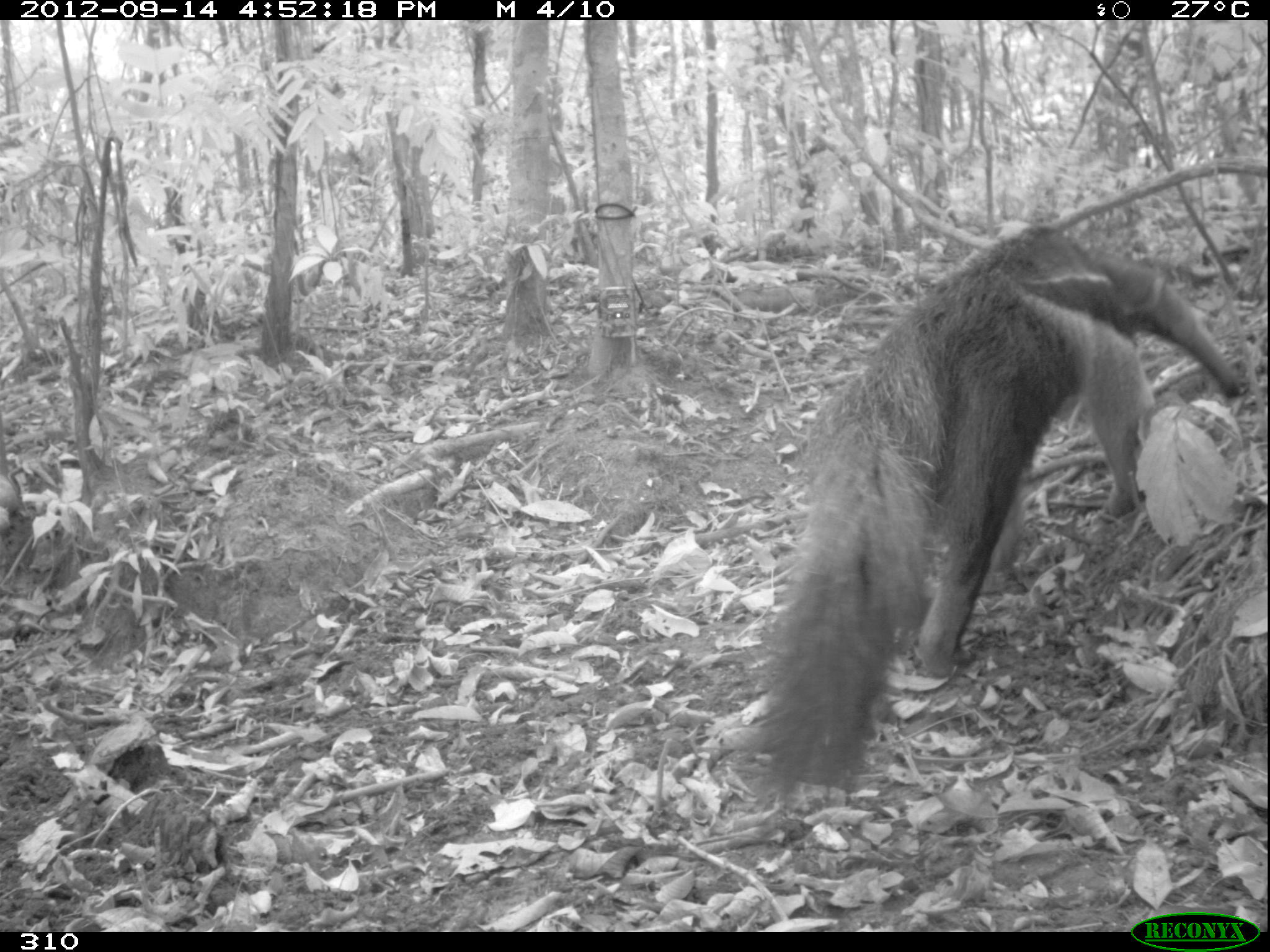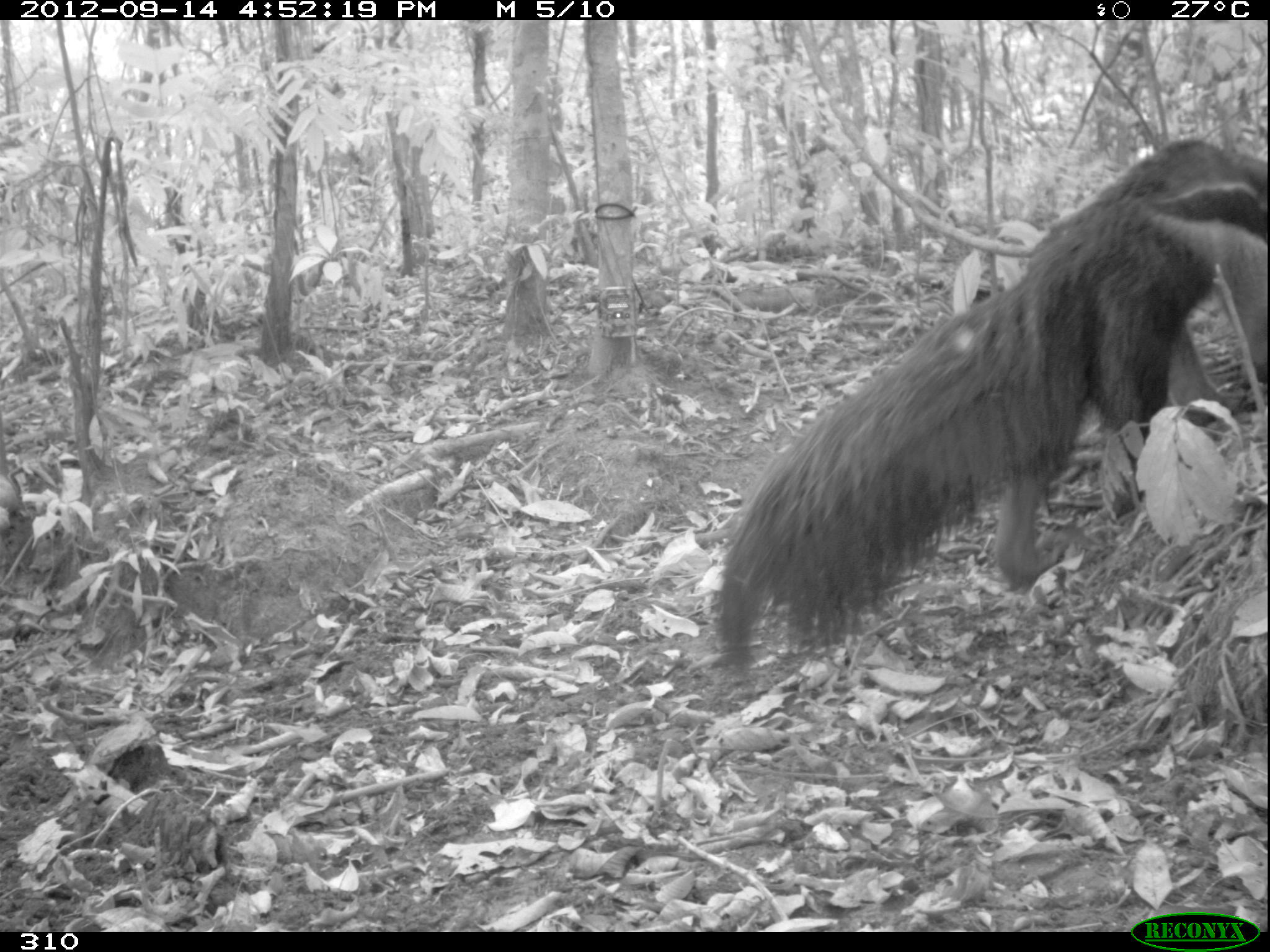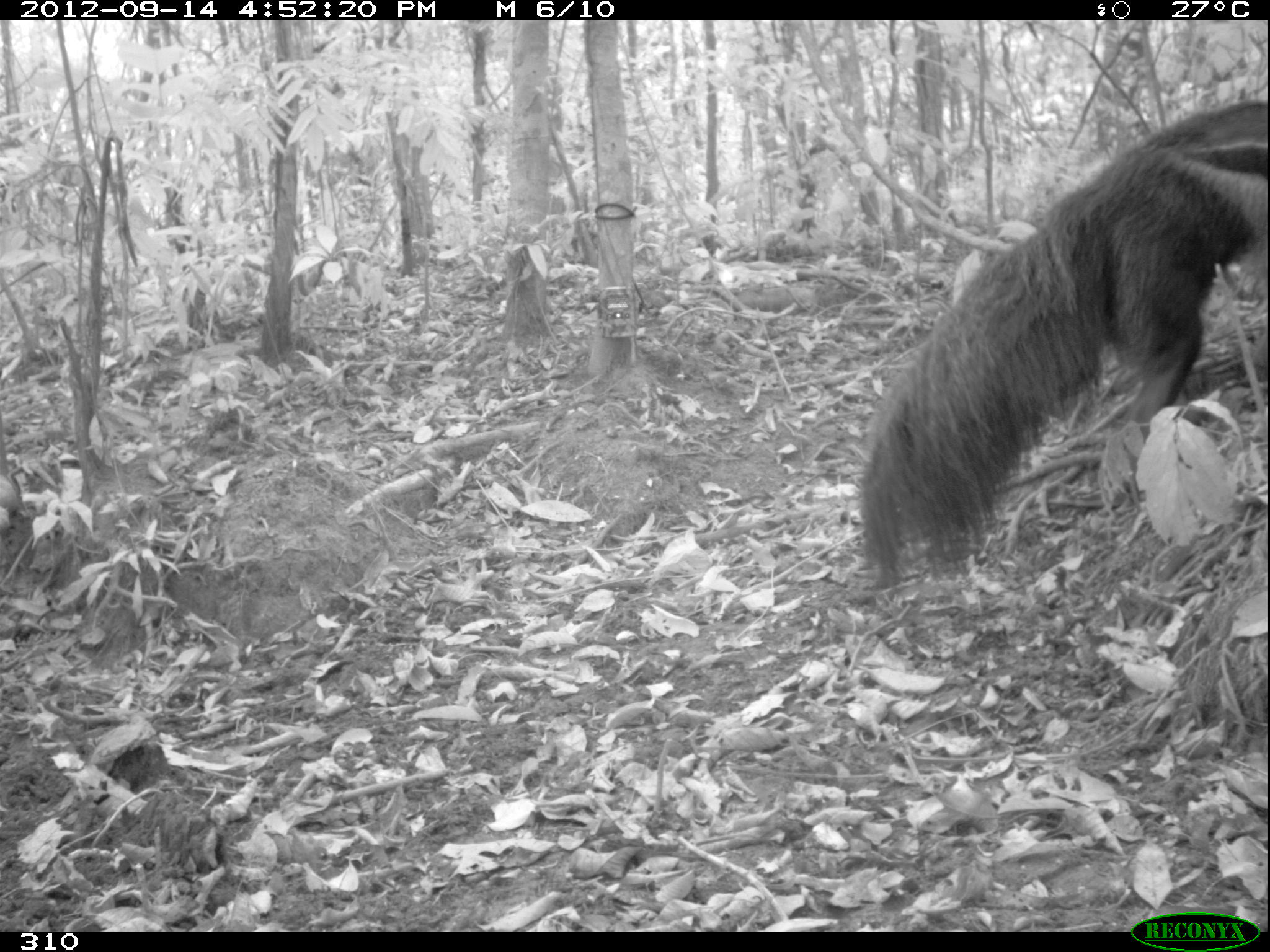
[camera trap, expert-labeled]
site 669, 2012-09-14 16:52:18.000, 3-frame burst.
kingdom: Animalia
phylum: Chordata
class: Mammalia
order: Pilosa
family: Myrmecophagidae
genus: Myrmecophaga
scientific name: Myrmecophaga tridactyla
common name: giant anteater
Myrmecophaga tridactyla (giant anteater).